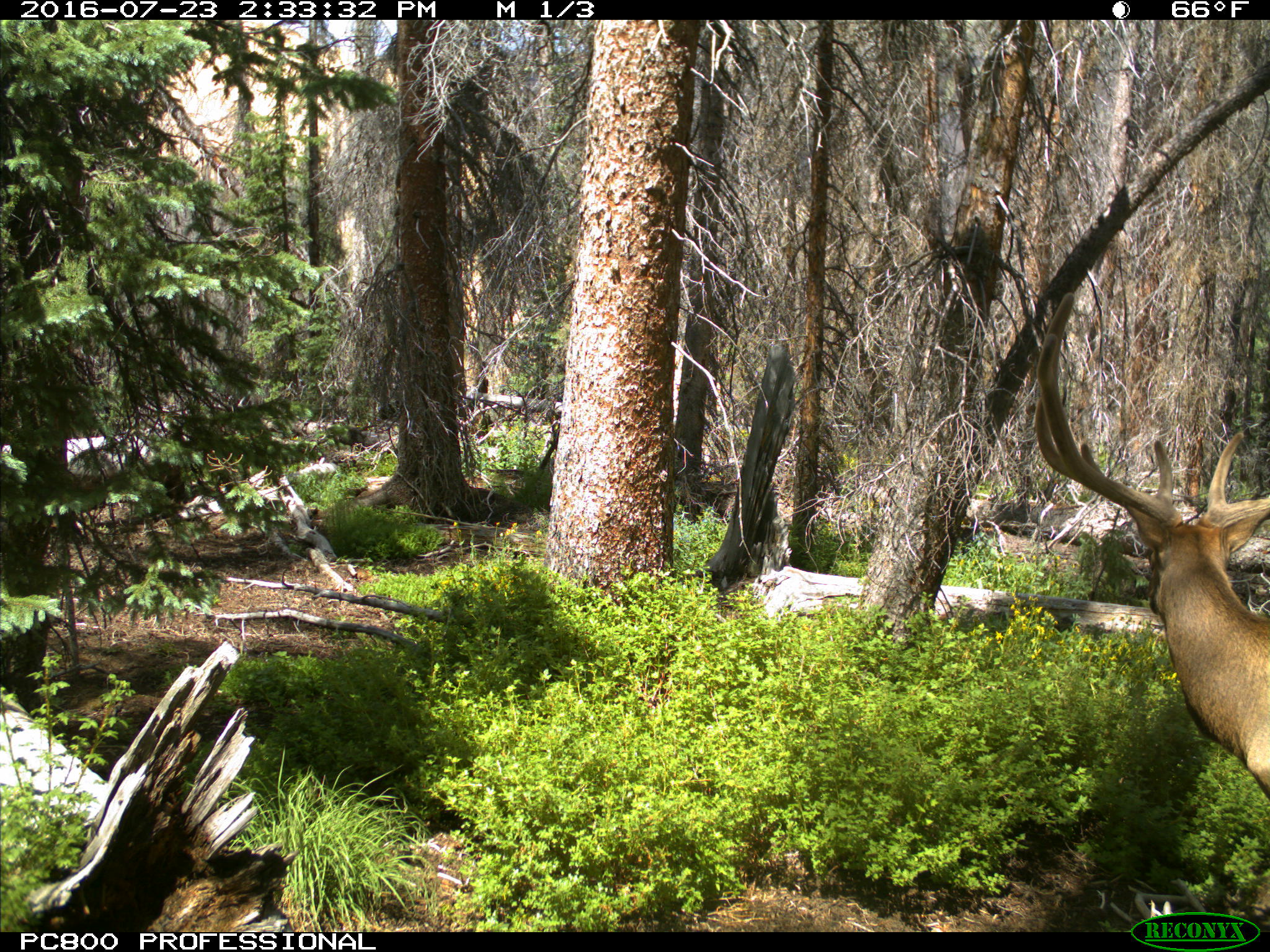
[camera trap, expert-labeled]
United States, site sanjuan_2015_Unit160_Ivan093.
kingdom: Animalia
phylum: Chordata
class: Mammalia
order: Artiodactyla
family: Cervidae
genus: Cervus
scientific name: Cervus elaphus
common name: red deer